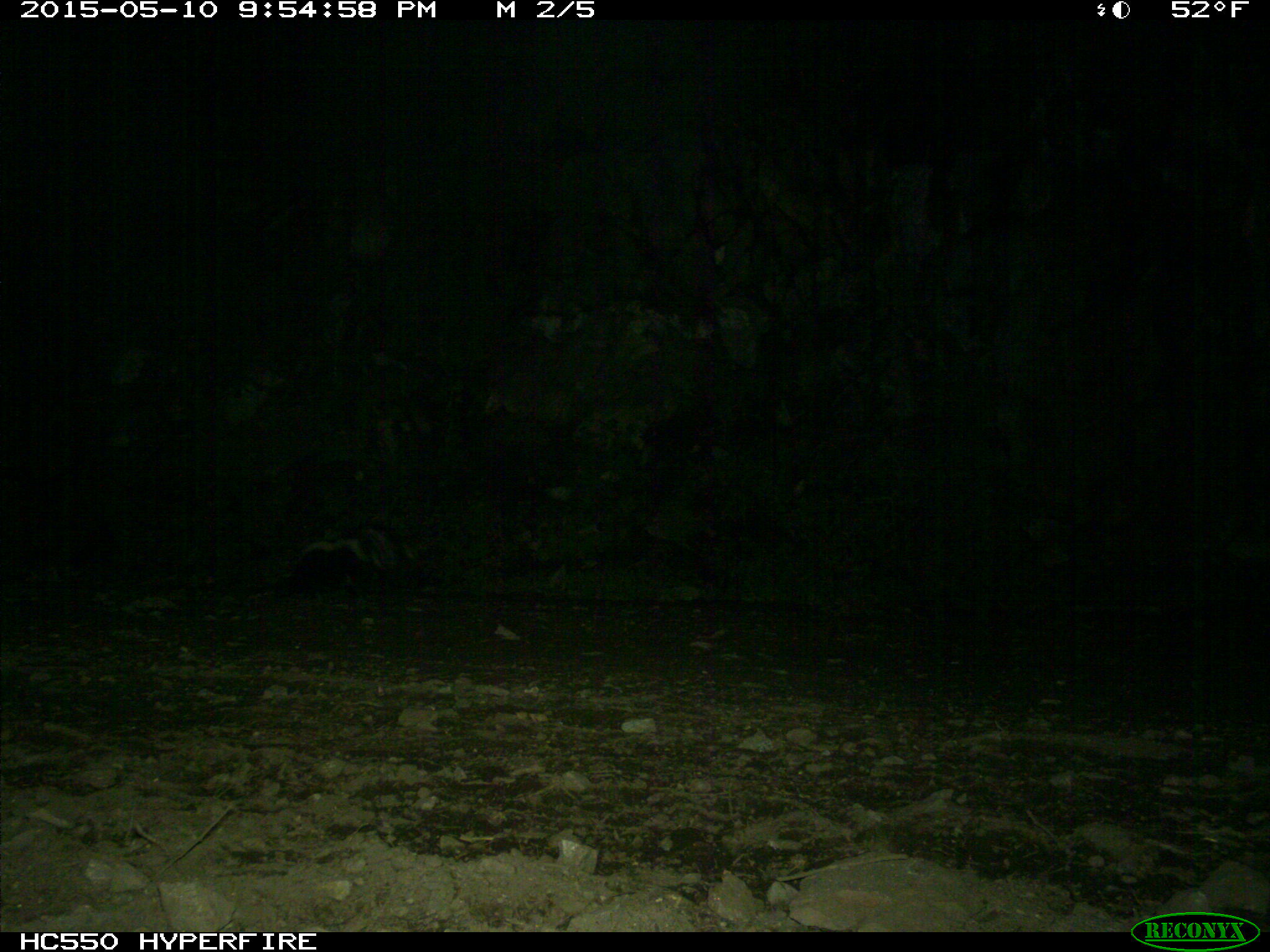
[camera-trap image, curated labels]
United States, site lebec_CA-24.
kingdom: Animalia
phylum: Chordata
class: Mammalia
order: Carnivora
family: Mephitidae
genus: Mephitis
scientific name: Mephitis mephitis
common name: striped skunk